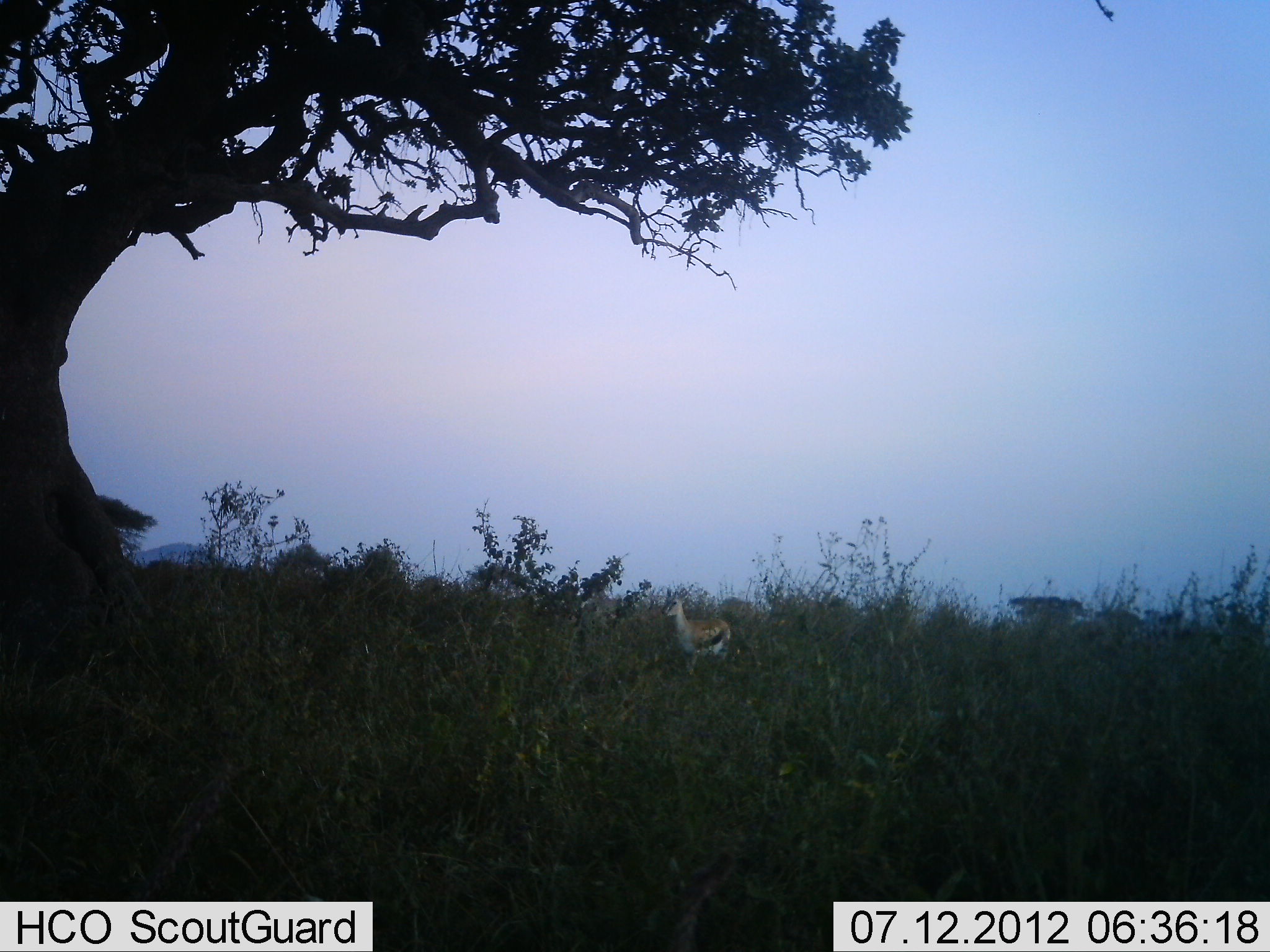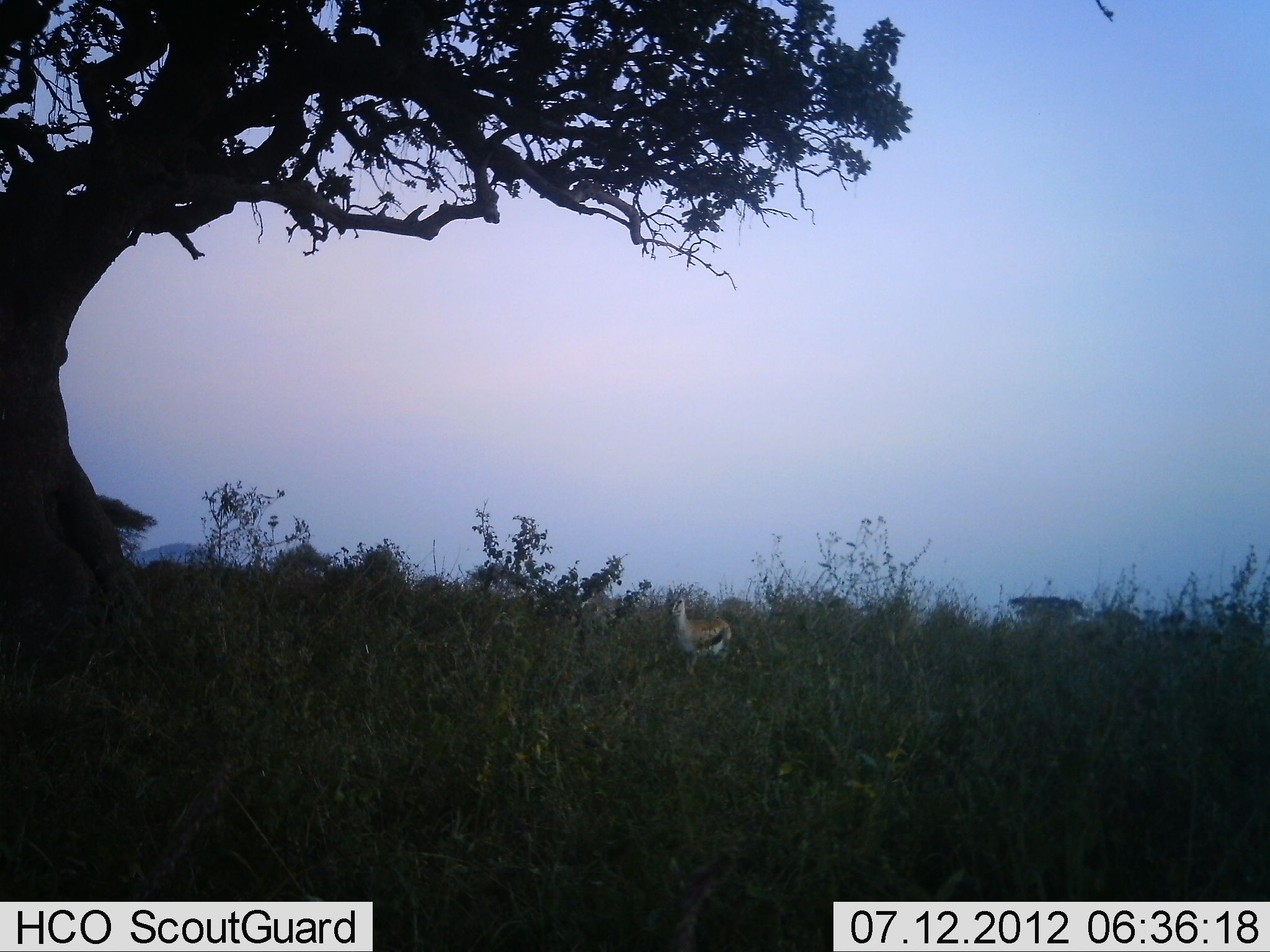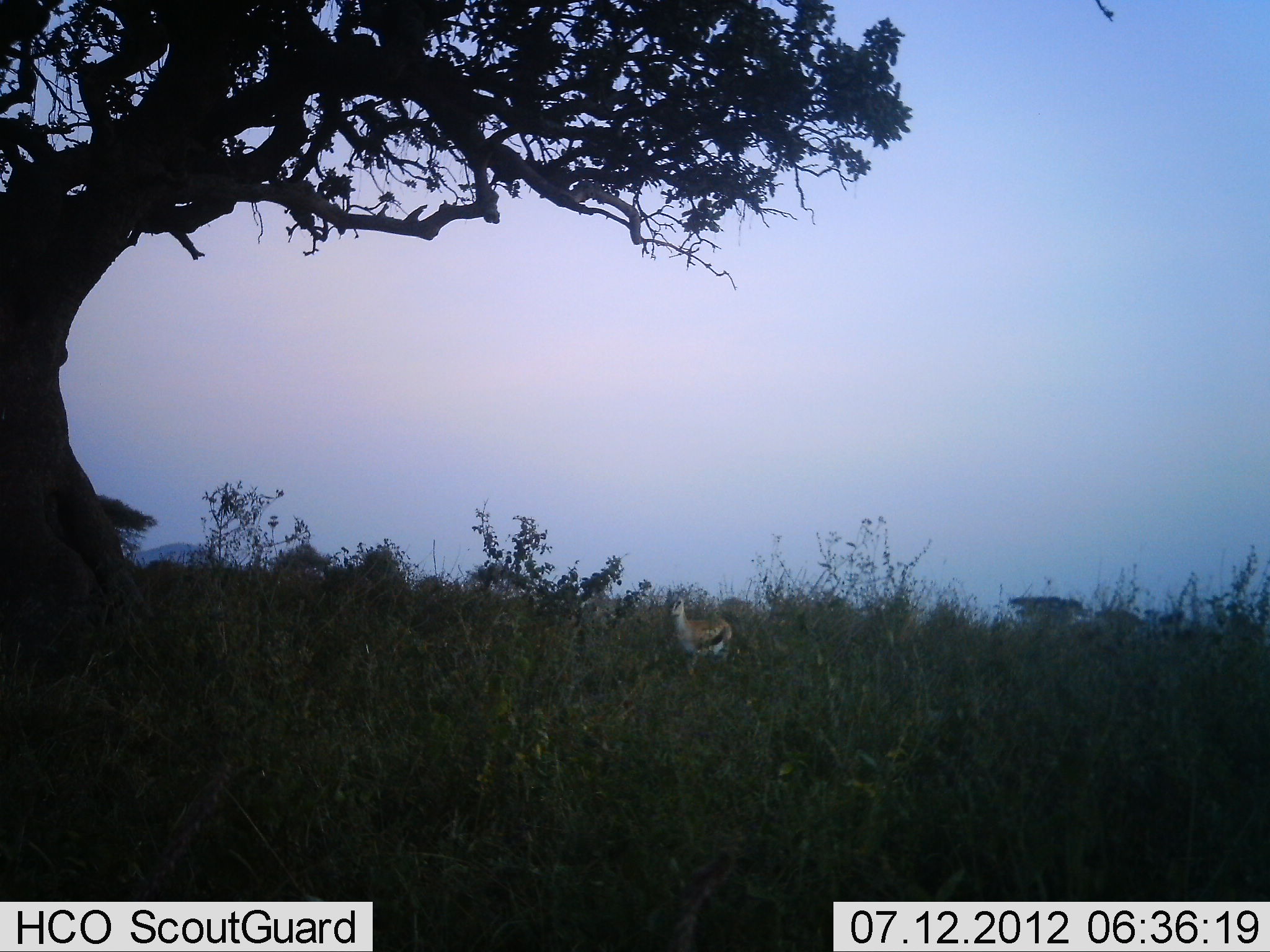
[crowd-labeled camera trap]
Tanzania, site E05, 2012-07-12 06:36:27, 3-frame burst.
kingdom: Animalia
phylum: Chordata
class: Mammalia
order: Artiodactyla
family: Bovidae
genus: Eudorcas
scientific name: Eudorcas thomsonii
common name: thomson's gazelle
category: gazellethomsons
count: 1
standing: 100%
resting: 0%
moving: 0%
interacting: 0%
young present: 0%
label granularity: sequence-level